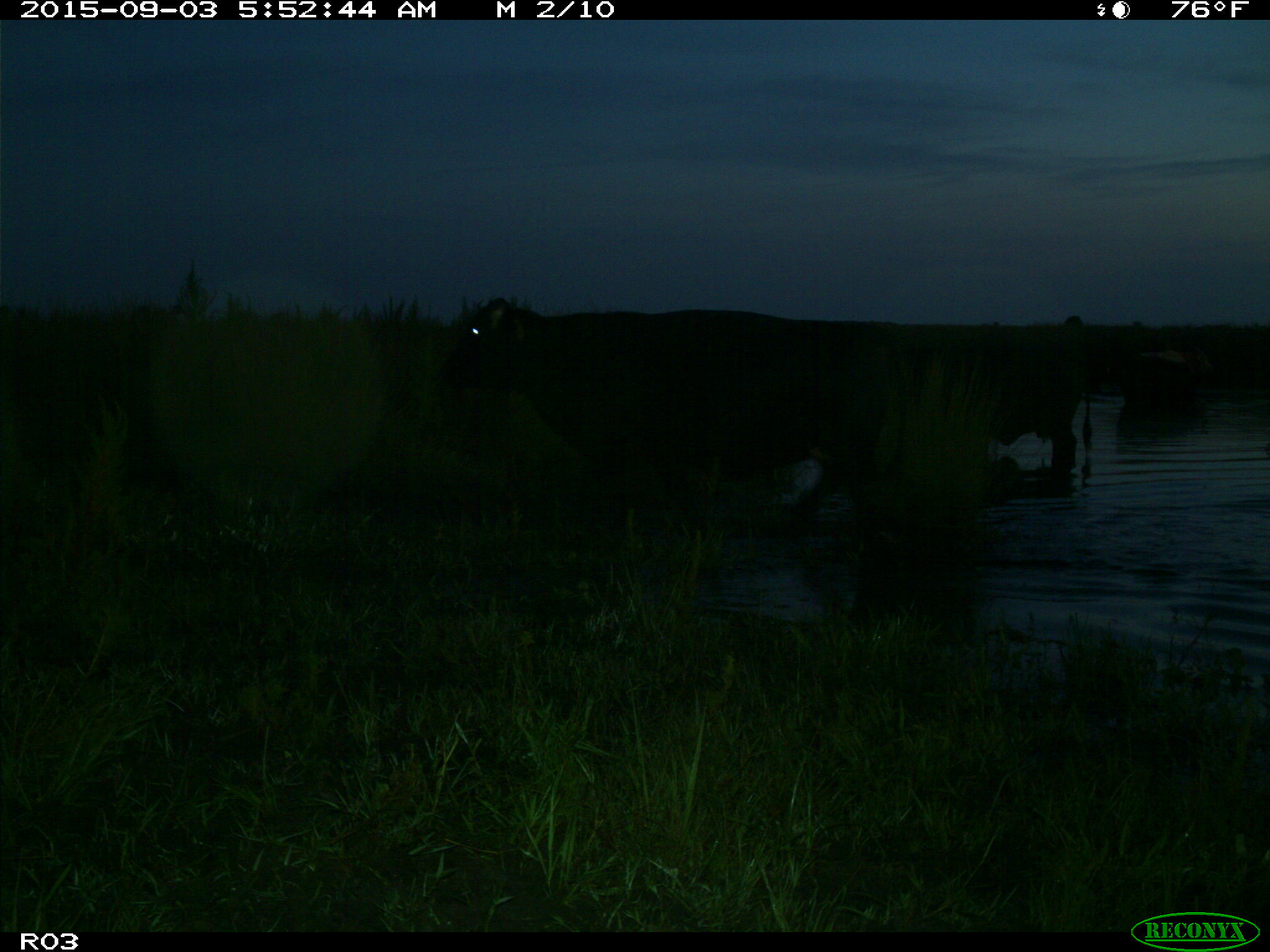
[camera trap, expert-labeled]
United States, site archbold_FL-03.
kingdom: Animalia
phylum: Chordata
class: Mammalia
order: Artiodactyla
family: Bovidae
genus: Bos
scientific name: Bos taurus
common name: domestic cow